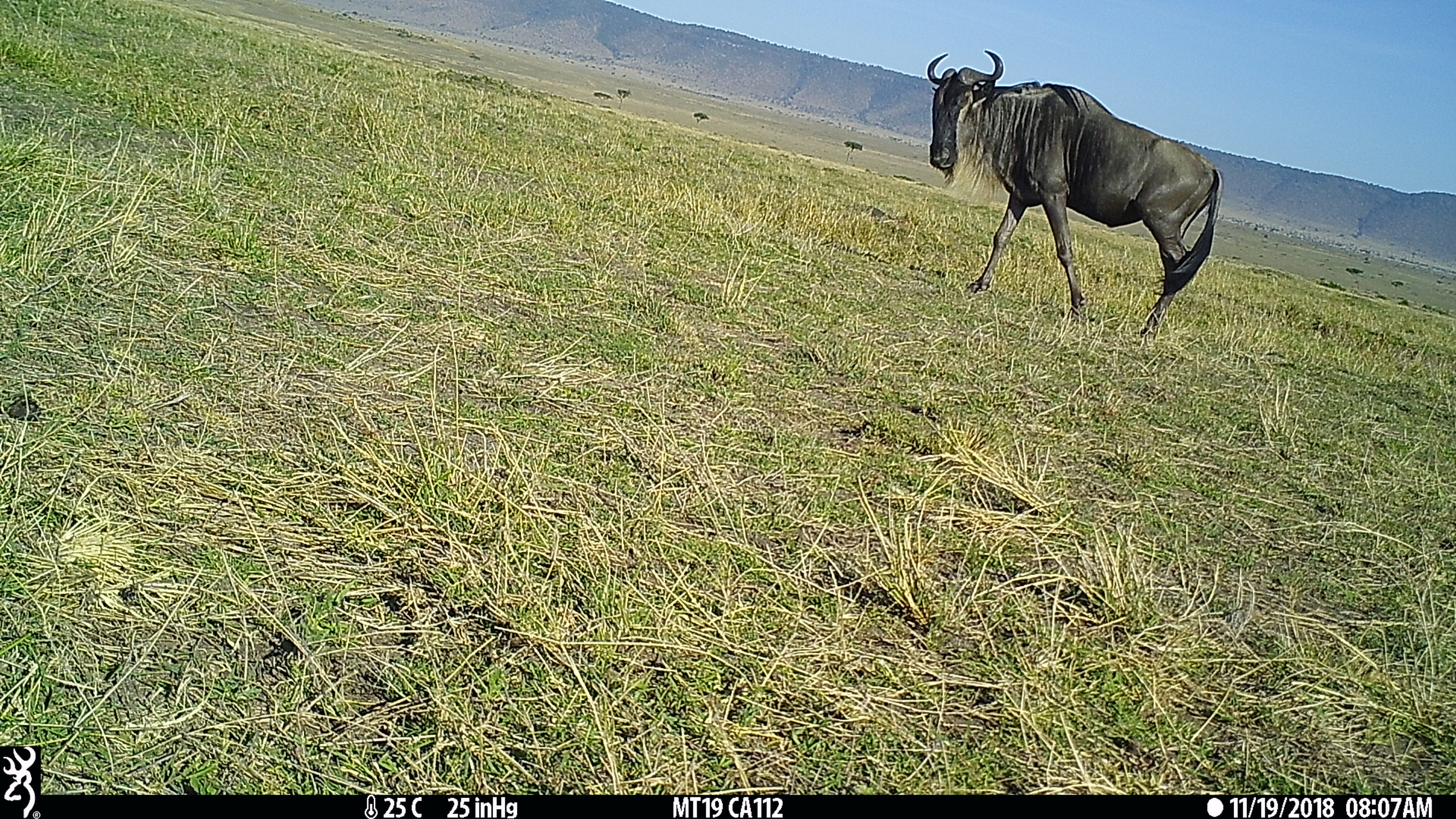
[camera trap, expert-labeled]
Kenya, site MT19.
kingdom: Animalia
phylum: Chordata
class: Mammalia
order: Artiodactyla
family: Bovidae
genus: Connochaetes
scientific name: Connochaetes taurinus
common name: blue wildebeest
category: wildebeest